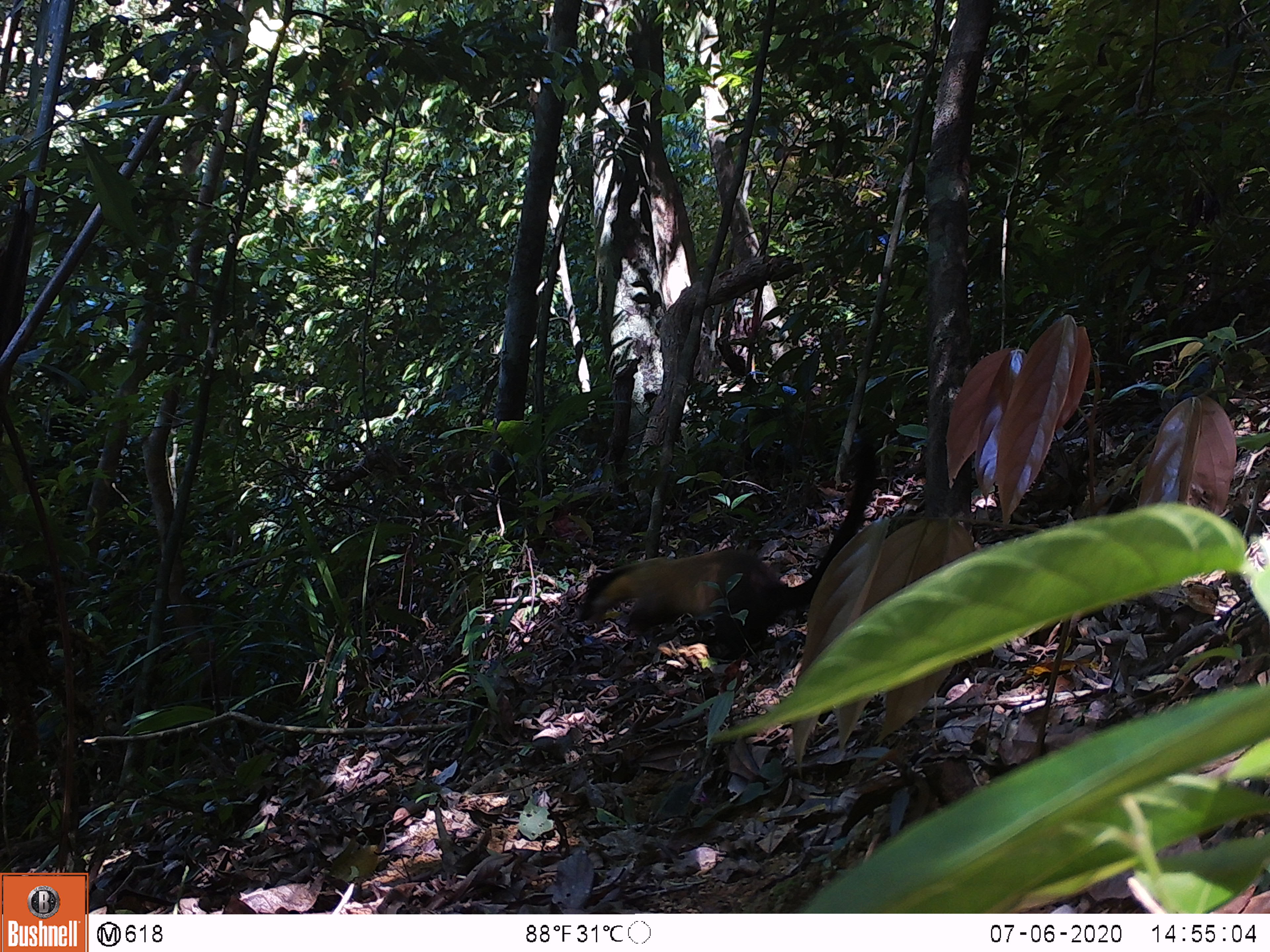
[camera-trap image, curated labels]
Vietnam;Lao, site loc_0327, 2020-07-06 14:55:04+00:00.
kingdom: Animalia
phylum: Chordata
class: Mammalia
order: Carnivora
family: Mustelidae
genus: Martes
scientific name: Martes flavigula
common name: yellow-throated marten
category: yellow throated marten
Yellow throated marten (yellow-throated marten) (Martes flavigula). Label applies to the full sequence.